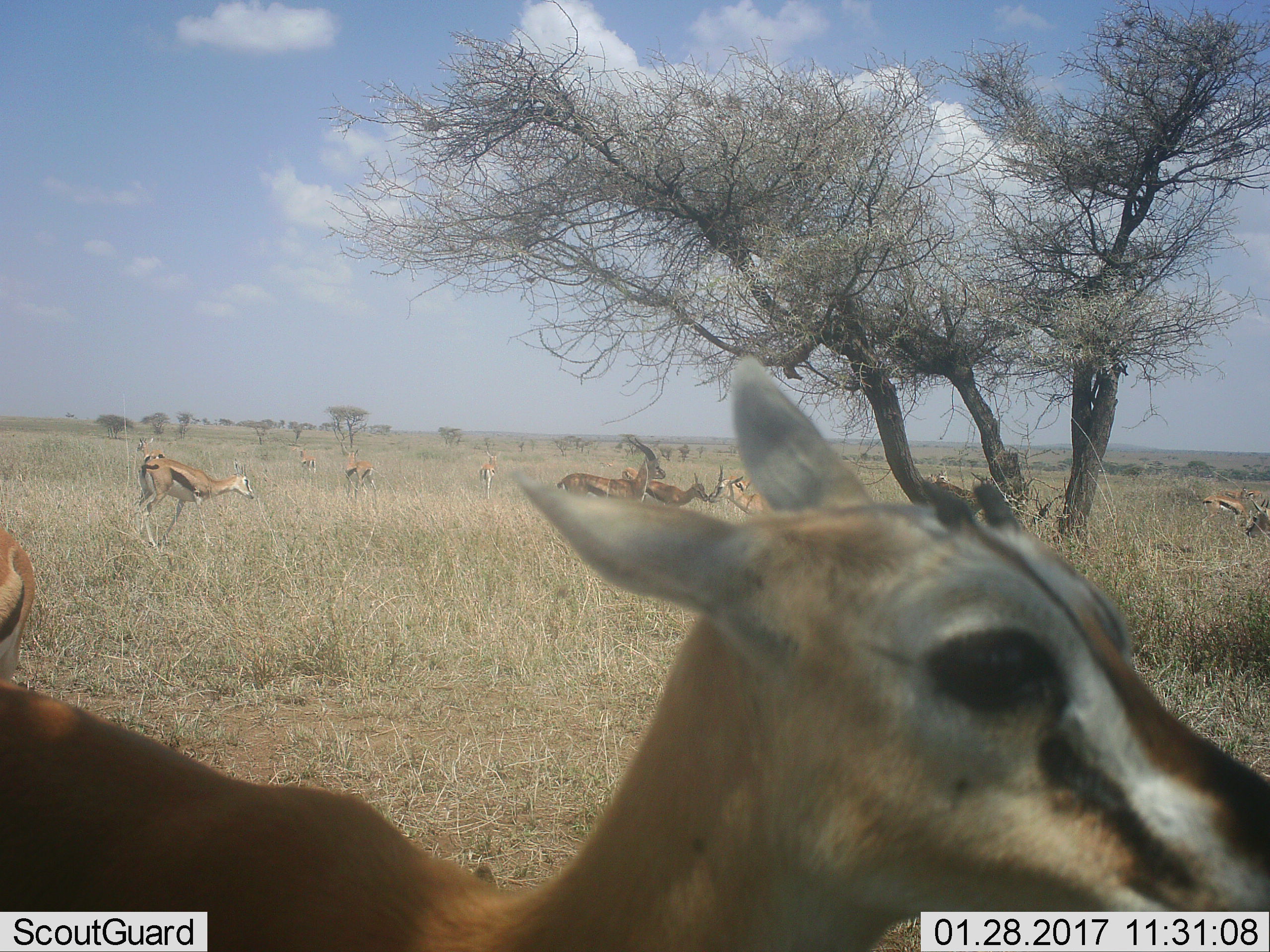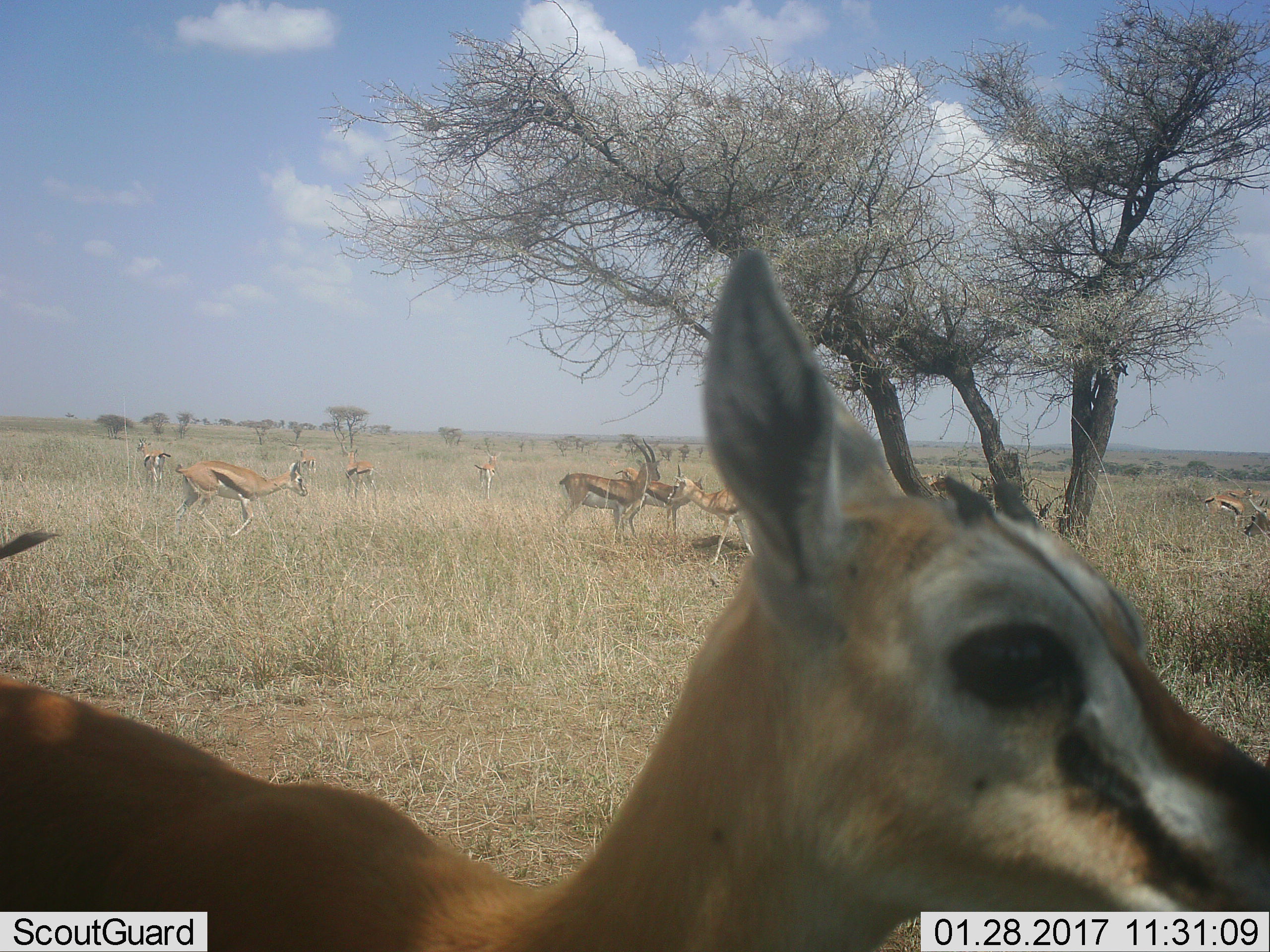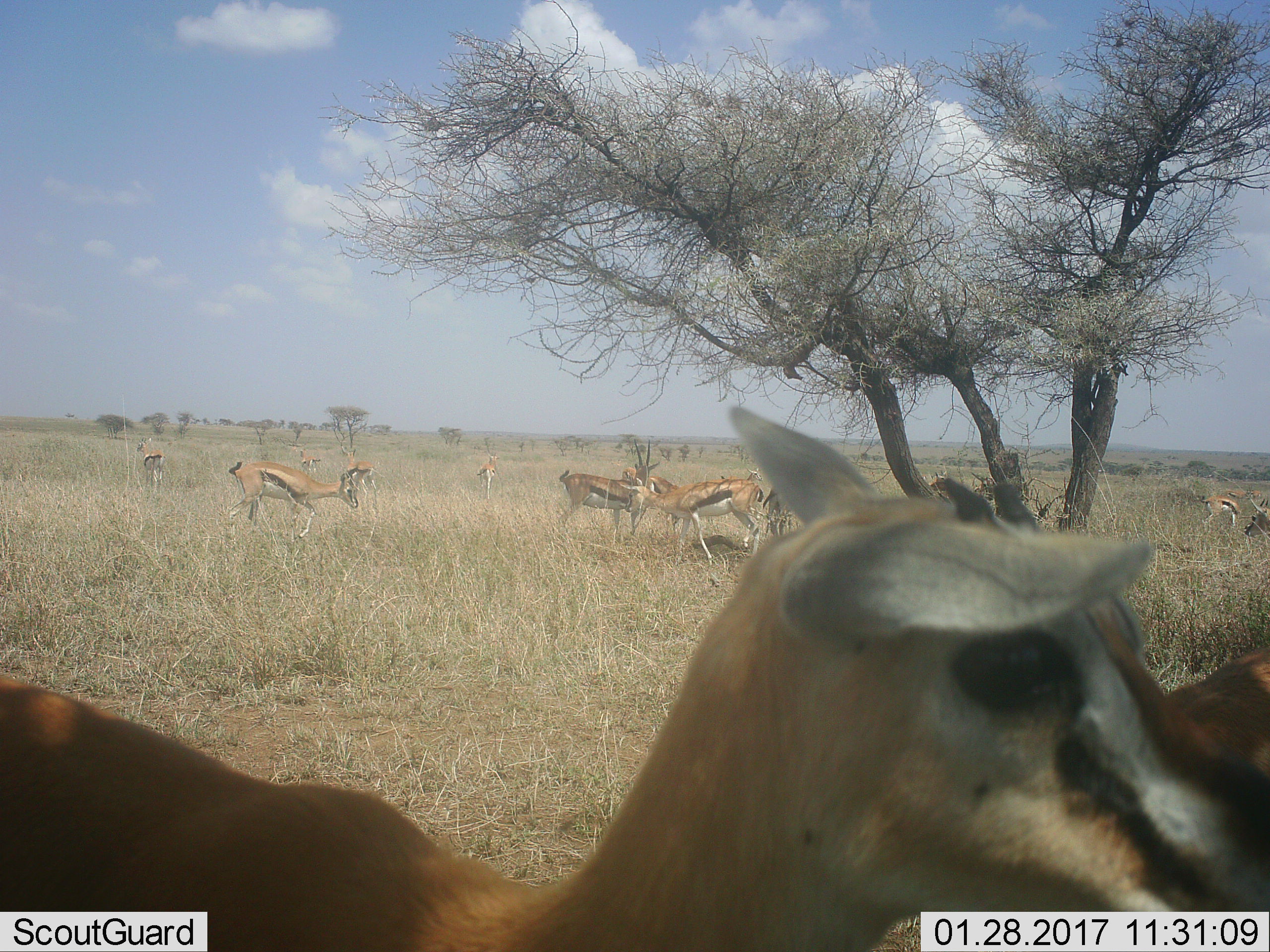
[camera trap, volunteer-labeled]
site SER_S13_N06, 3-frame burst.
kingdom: Animalia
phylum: Chordata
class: Mammalia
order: Artiodactyla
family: Bovidae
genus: Eudorcas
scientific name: Eudorcas thomsonii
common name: thomson's gazelle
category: gazellethomsons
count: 11-50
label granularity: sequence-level